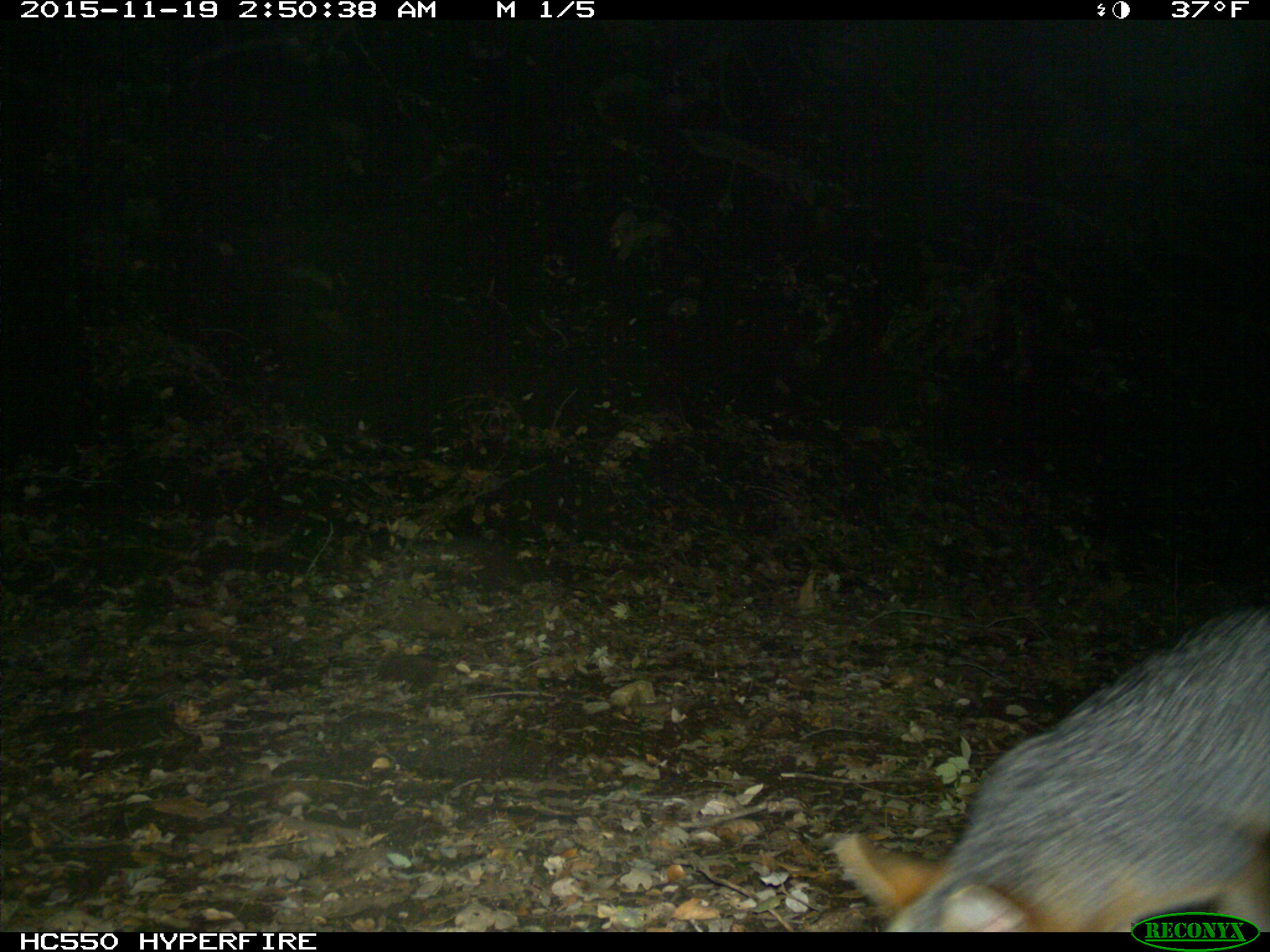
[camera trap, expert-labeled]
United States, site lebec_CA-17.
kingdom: Animalia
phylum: Chordata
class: Mammalia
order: Carnivora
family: Canidae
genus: Urocyon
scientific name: Urocyon cinereoargenteus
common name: gray fox